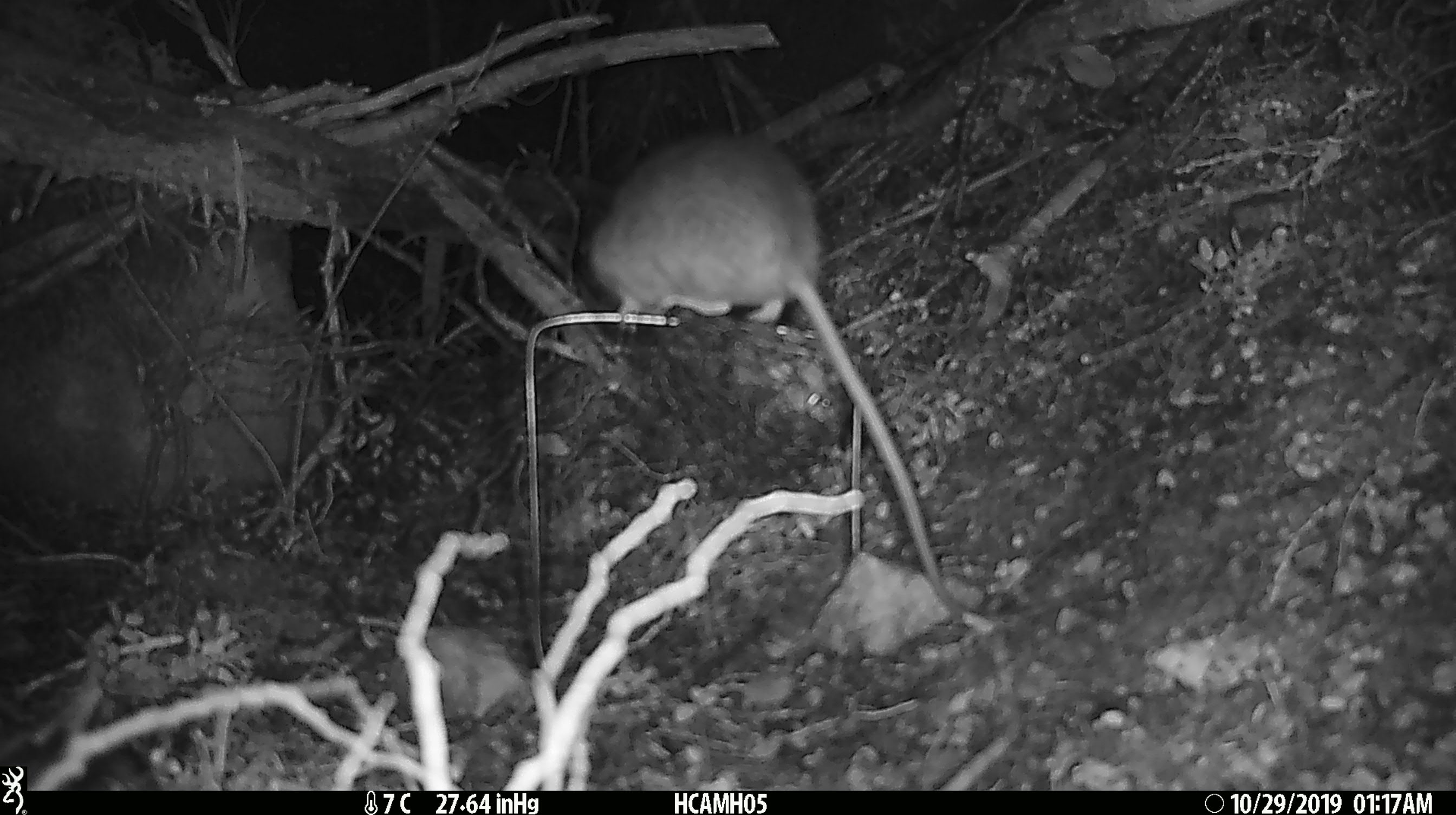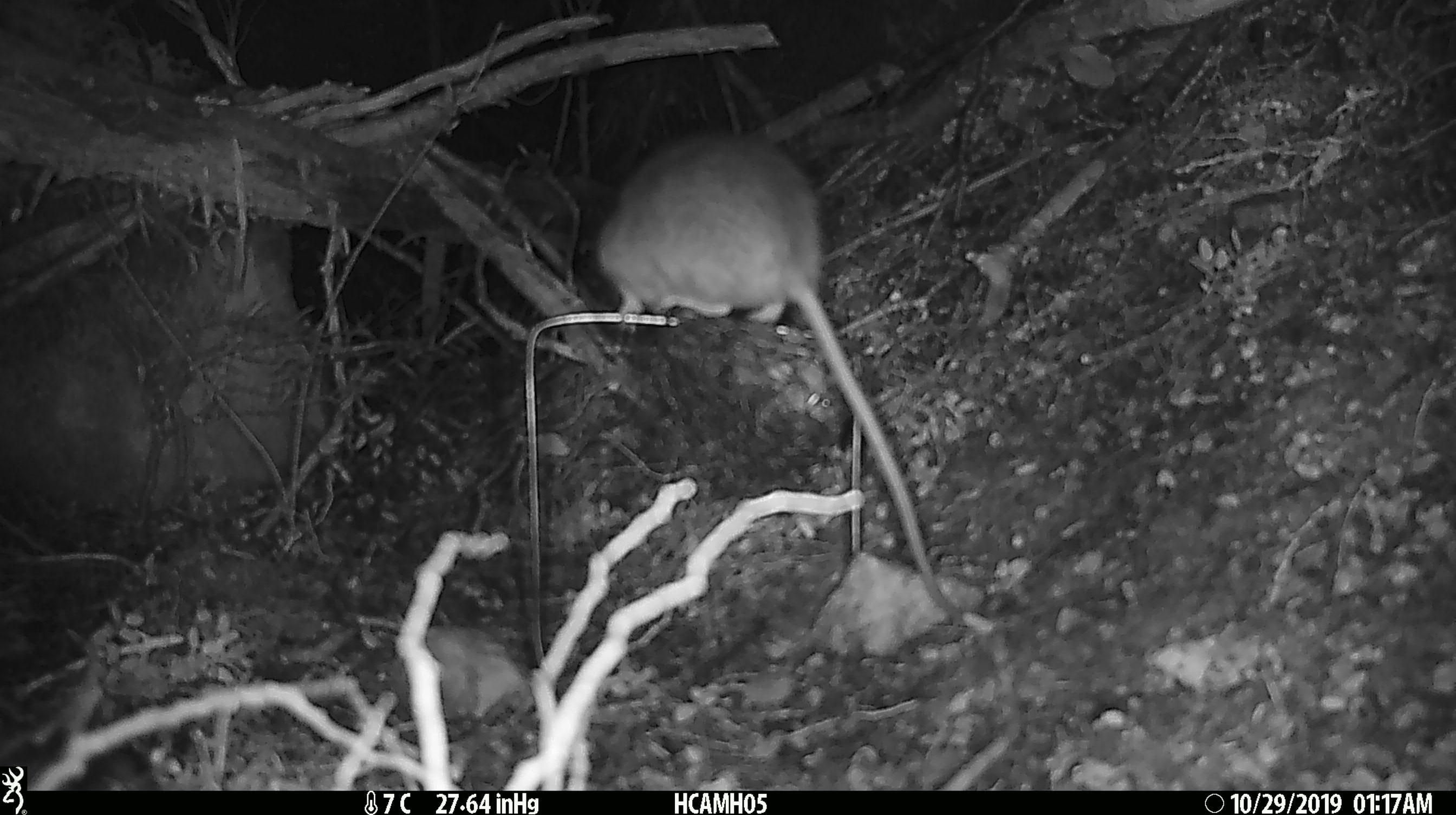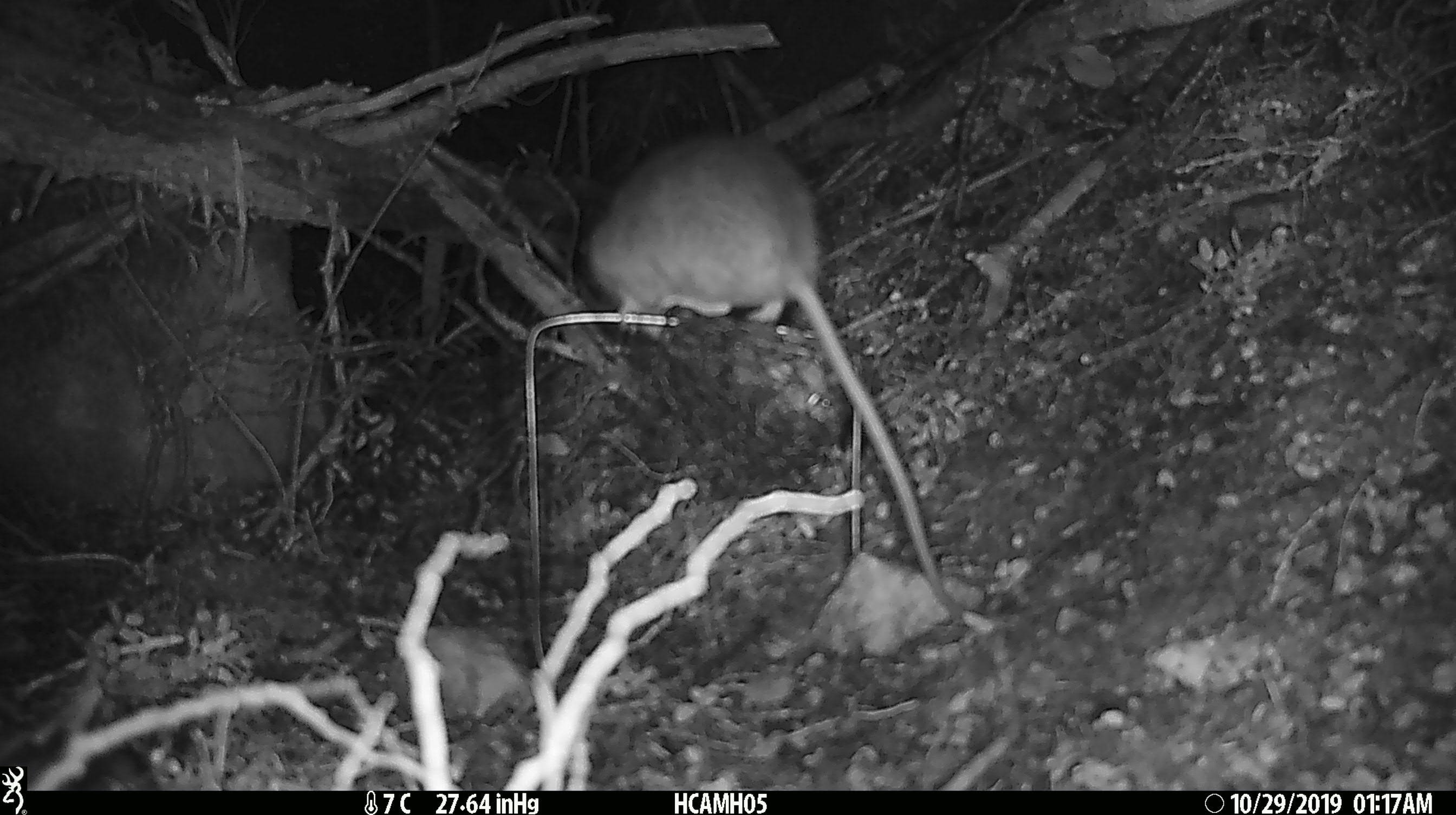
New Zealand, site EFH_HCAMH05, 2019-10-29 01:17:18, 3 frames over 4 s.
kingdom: Animalia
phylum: Chordata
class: Mammalia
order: Rodentia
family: Muridae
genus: Rattus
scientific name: Rattus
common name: rat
Rat (Rattus).